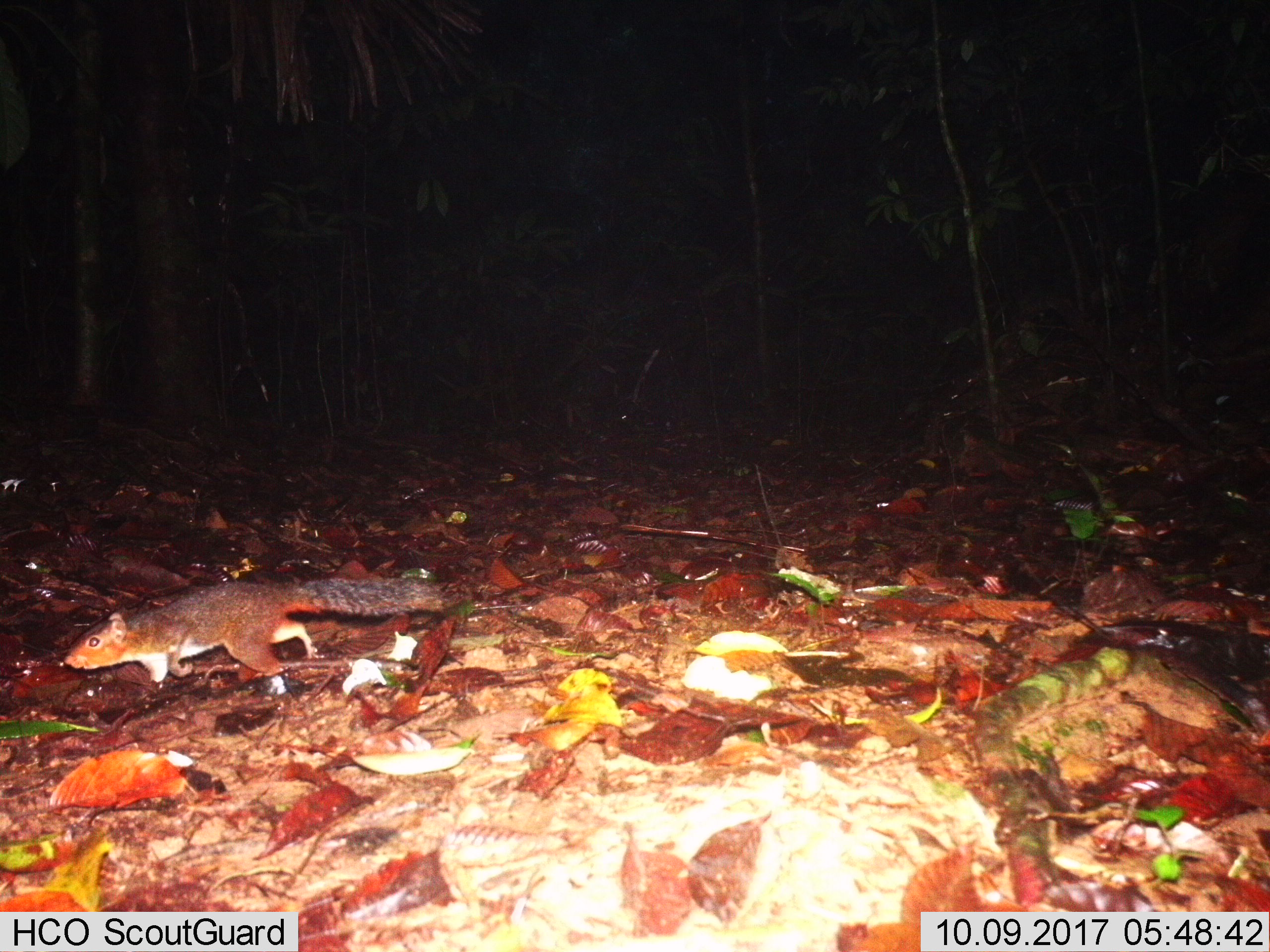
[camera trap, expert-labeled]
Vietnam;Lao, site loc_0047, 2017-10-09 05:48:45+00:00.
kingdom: Animalia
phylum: Chordata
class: Mammalia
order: Rodentia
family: Sciuridae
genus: Dremomys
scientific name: Dremomys rufigenis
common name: red-cheeked squirrel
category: red cheeked squirrel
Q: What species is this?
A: Red cheeked squirrel (red-cheeked squirrel) (Dremomys rufigenis).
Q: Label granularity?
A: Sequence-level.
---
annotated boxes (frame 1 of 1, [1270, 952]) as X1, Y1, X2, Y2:
red cheeked squirrel: 64, 574, 453, 683